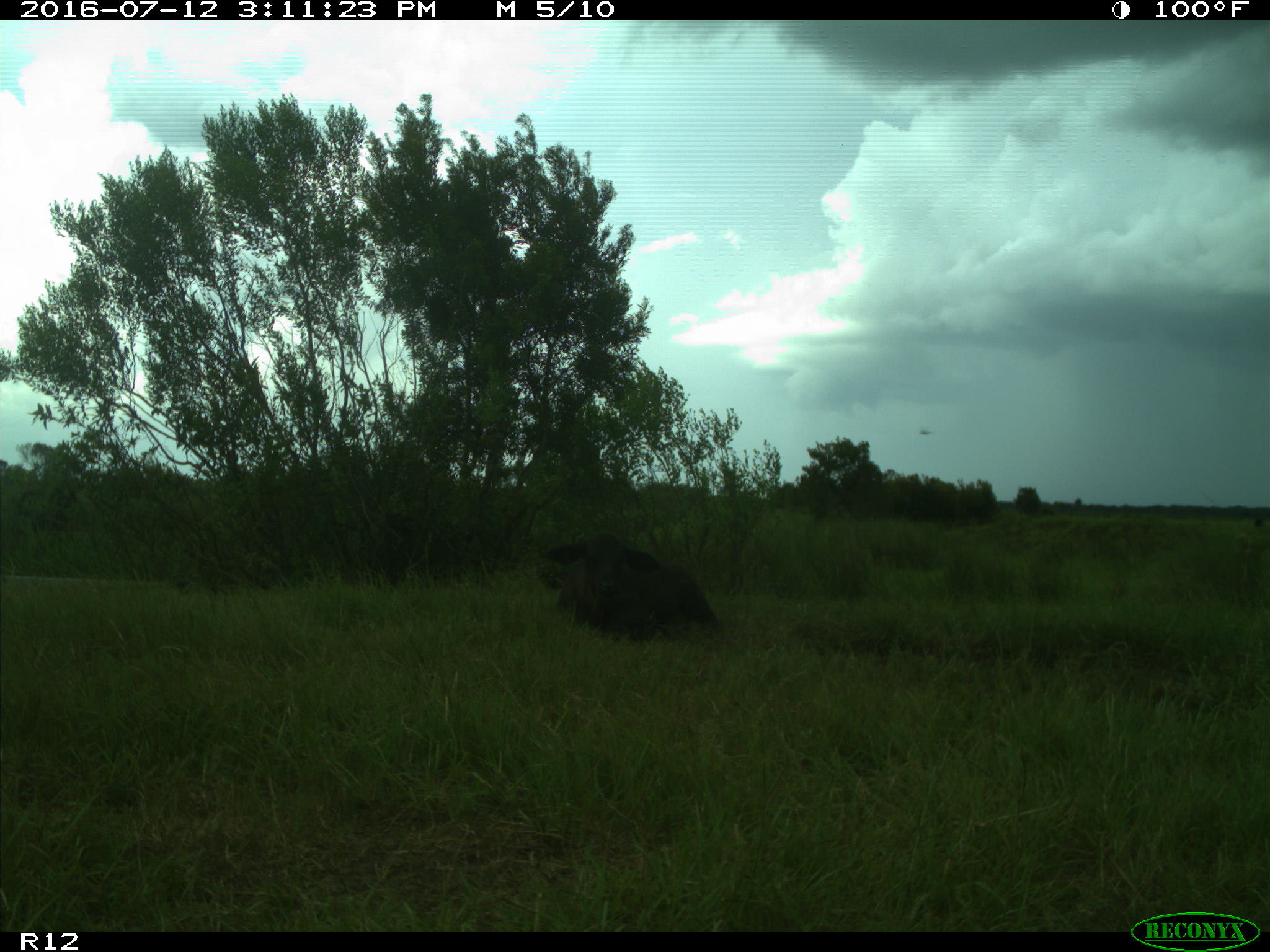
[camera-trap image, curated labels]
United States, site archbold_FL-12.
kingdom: Animalia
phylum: Chordata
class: Mammalia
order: Artiodactyla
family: Bovidae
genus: Bos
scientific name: Bos taurus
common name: domestic cow